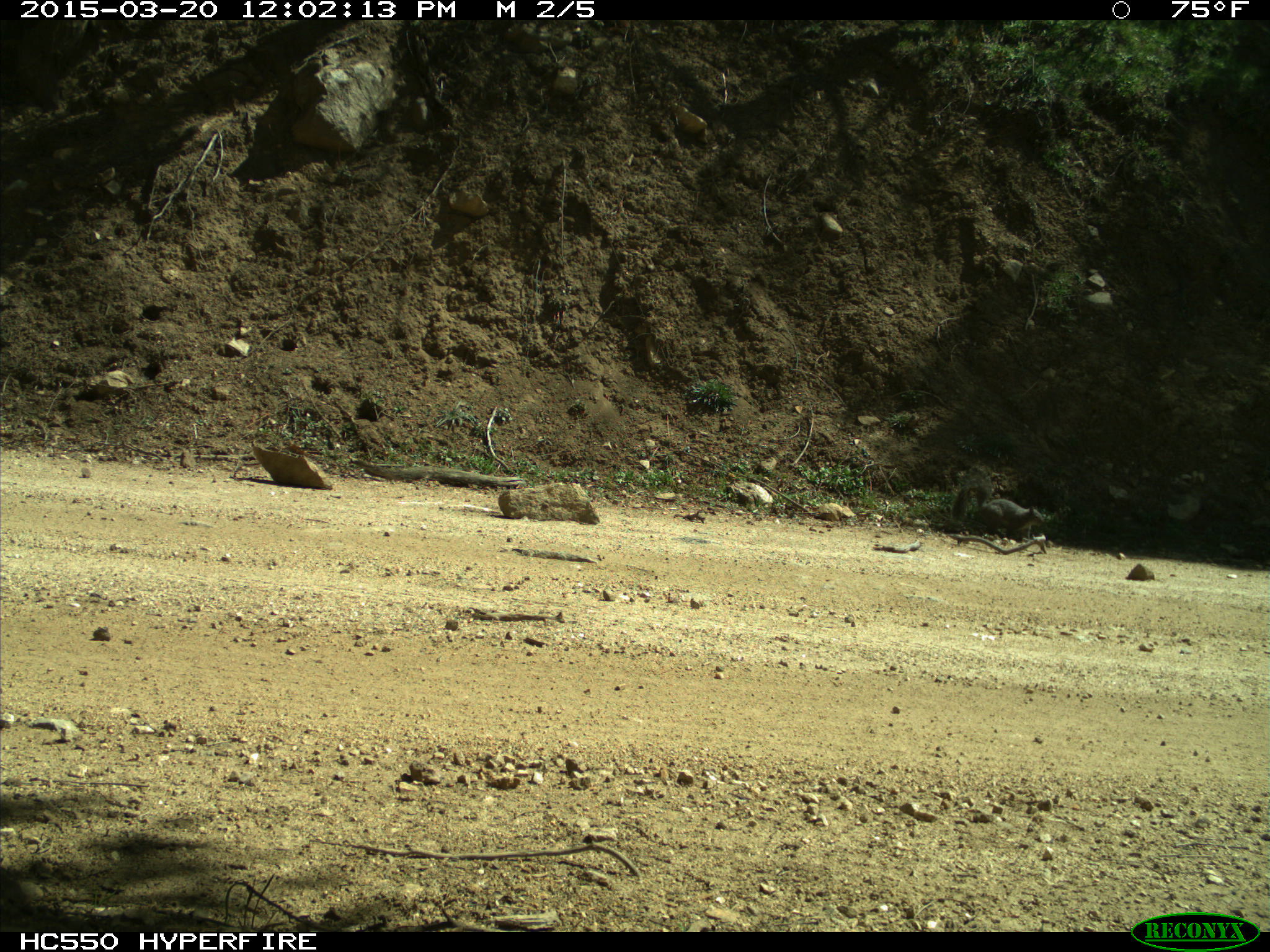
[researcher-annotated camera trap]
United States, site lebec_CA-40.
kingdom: Animalia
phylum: Chordata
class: Mammalia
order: Rodentia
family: Sciuridae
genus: Sciurus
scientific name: Sciurus carolinensis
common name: eastern gray squirrel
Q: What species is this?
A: Sciurus carolinensis (eastern gray squirrel).